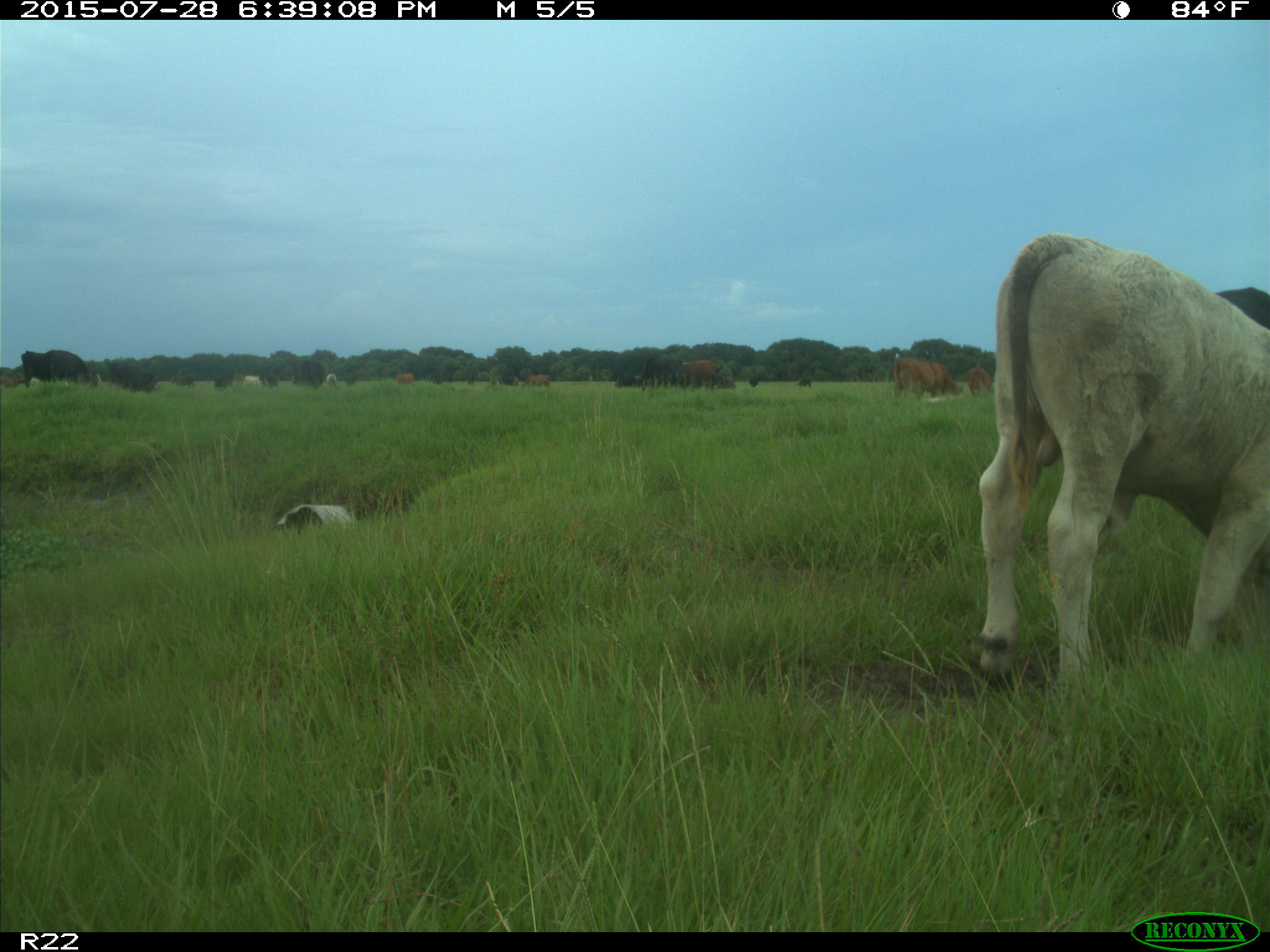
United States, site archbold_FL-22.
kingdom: Animalia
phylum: Chordata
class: Mammalia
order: Artiodactyla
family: Bovidae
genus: Bos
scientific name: Bos taurus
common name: domestic cow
Bos taurus (domestic cow).